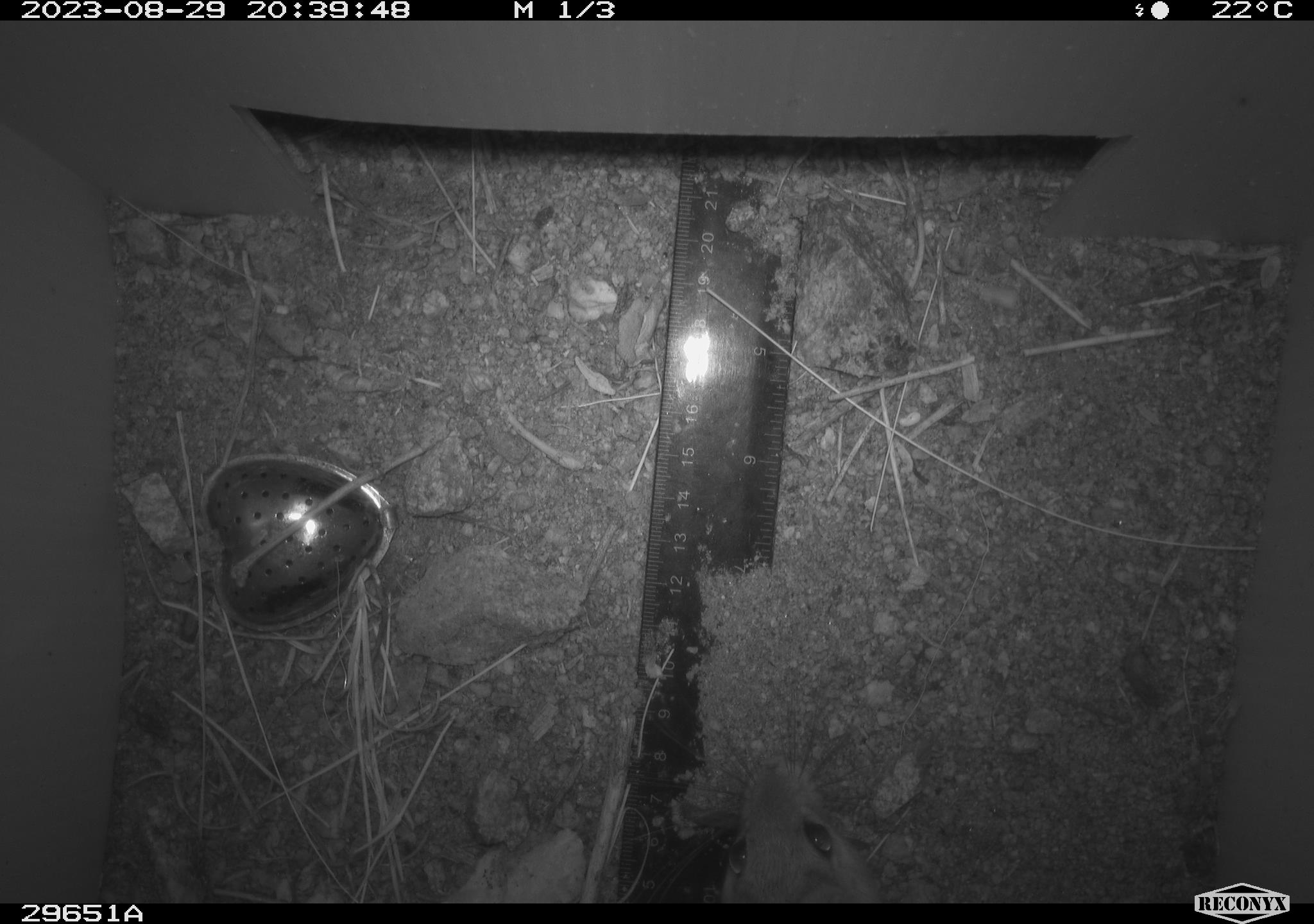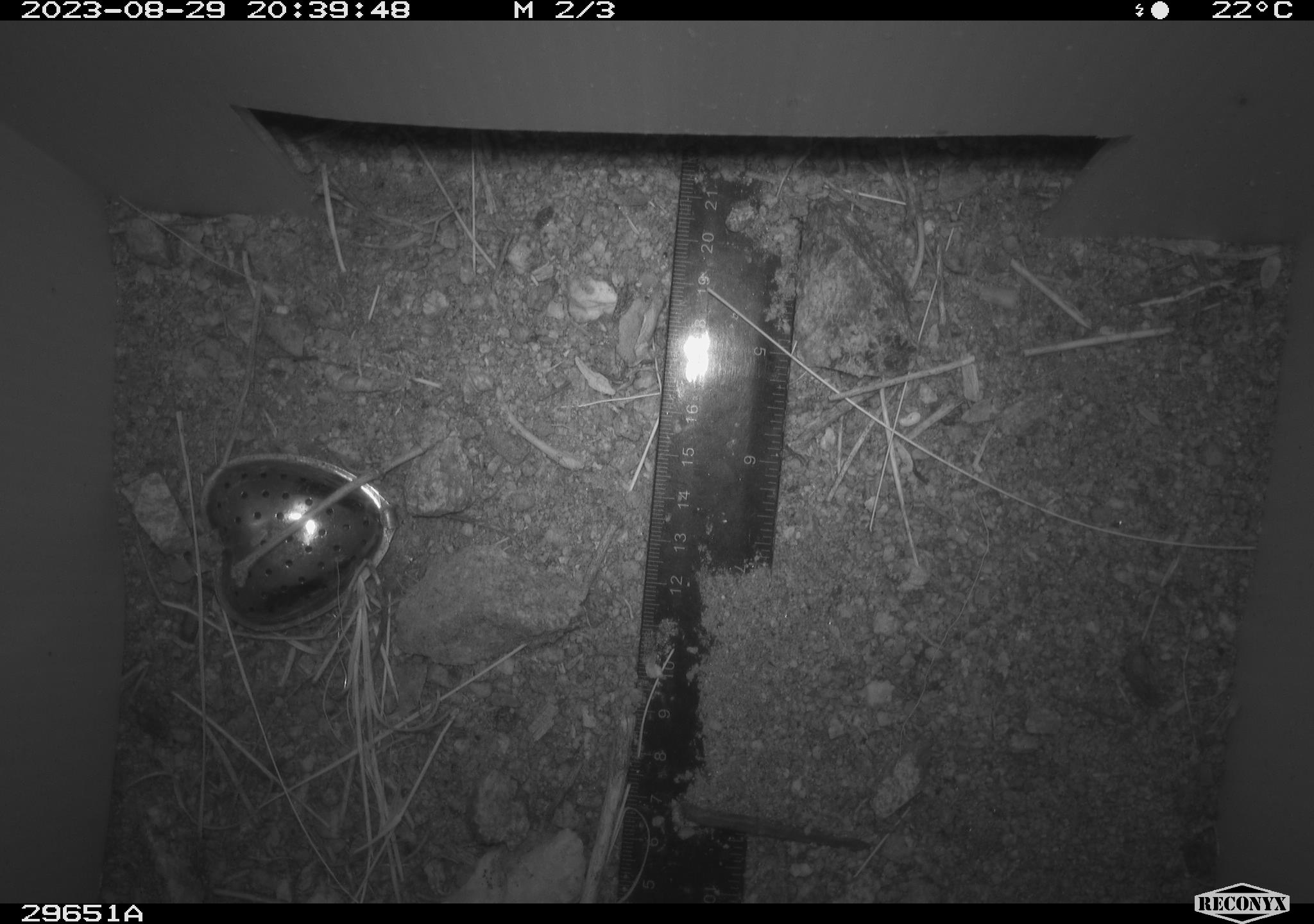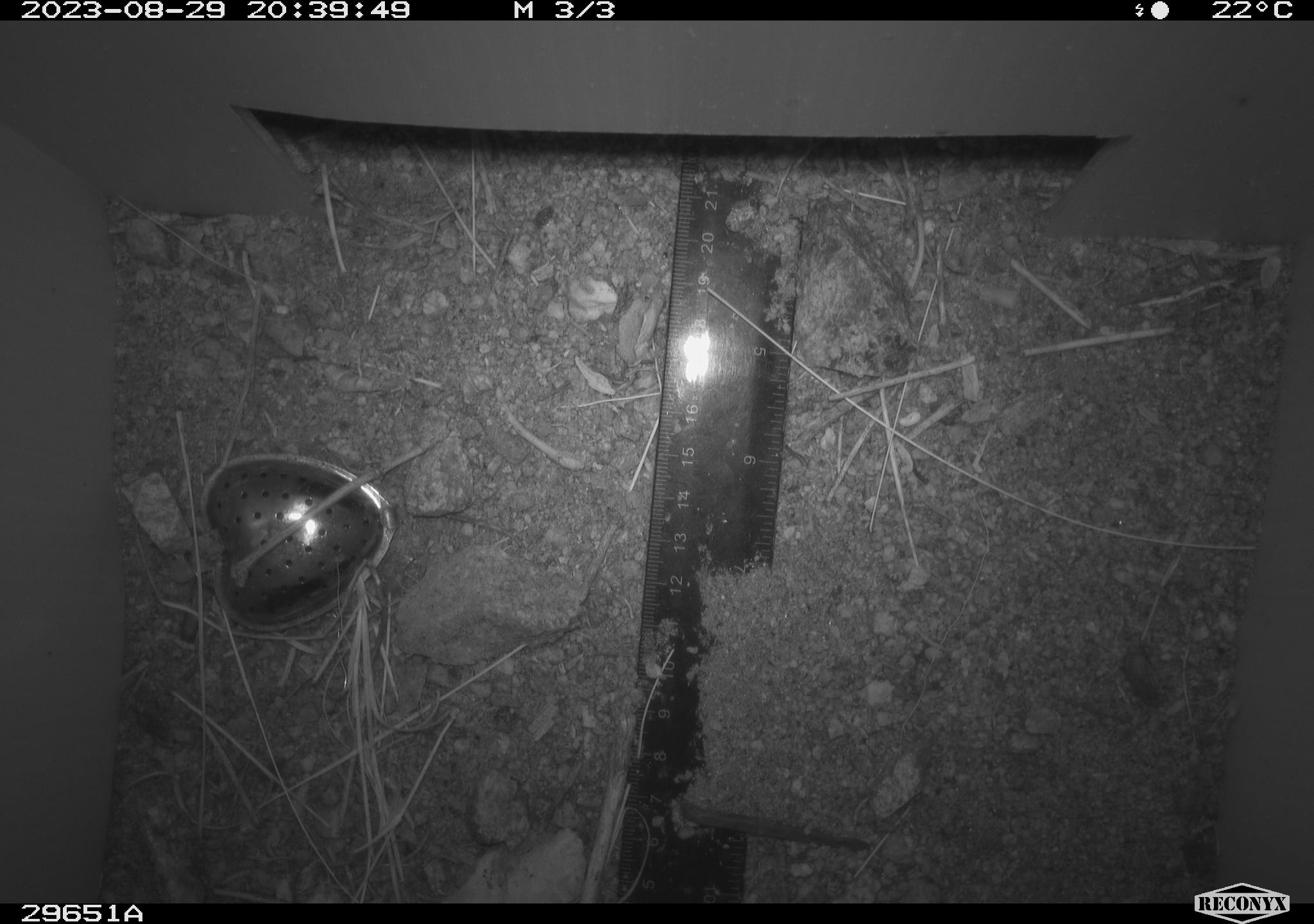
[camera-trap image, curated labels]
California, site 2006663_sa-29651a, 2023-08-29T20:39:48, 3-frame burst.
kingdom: Animalia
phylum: Chordata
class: Mammalia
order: Rodentia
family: Cricetidae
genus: Peromyscus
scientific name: Peromyscus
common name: deer mice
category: peromyscus species